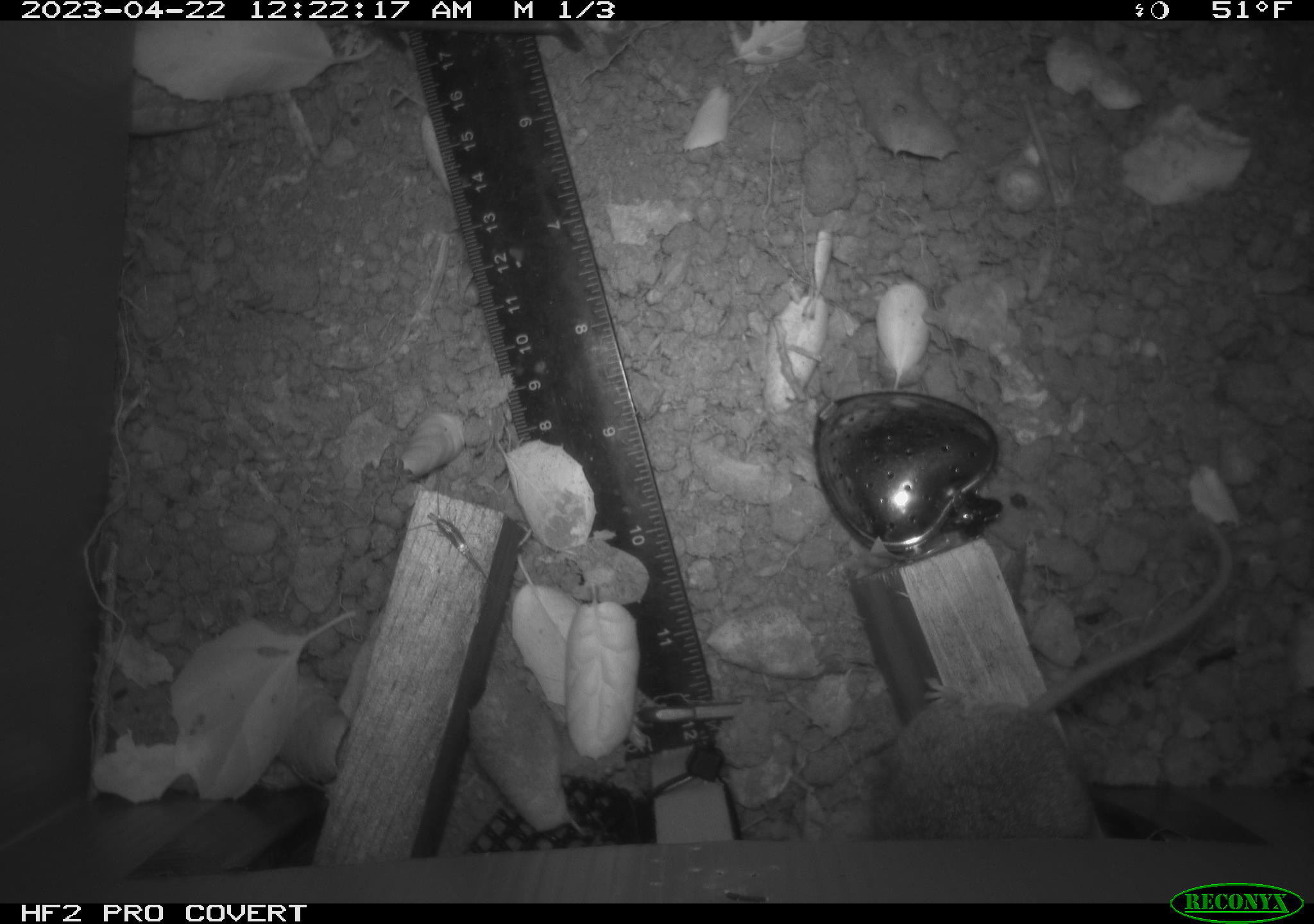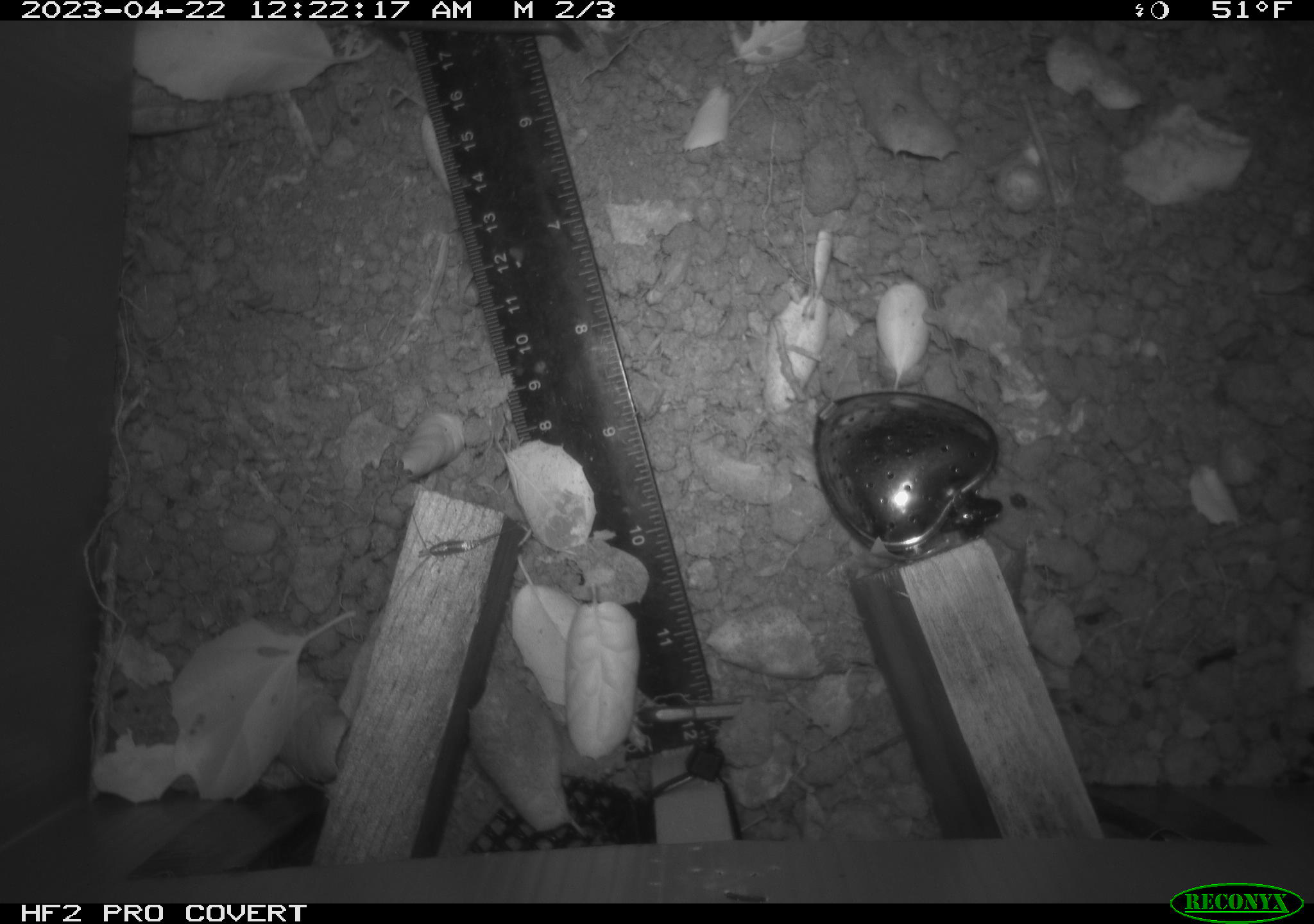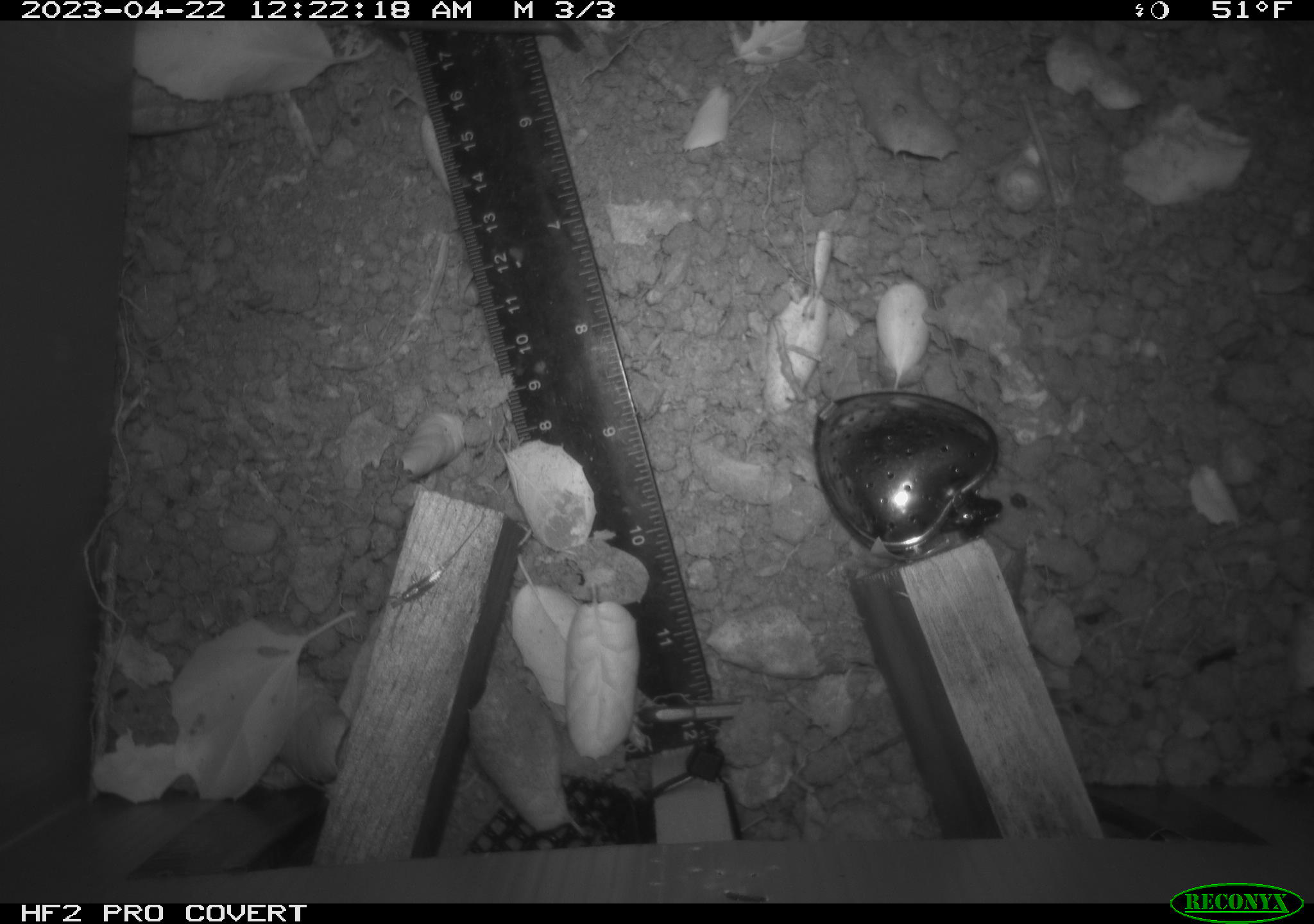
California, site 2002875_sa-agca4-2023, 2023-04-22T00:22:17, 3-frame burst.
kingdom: Animalia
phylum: Chordata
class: Mammalia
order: Rodentia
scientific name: Rodentia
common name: mouse species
Mouse species (Rodentia).